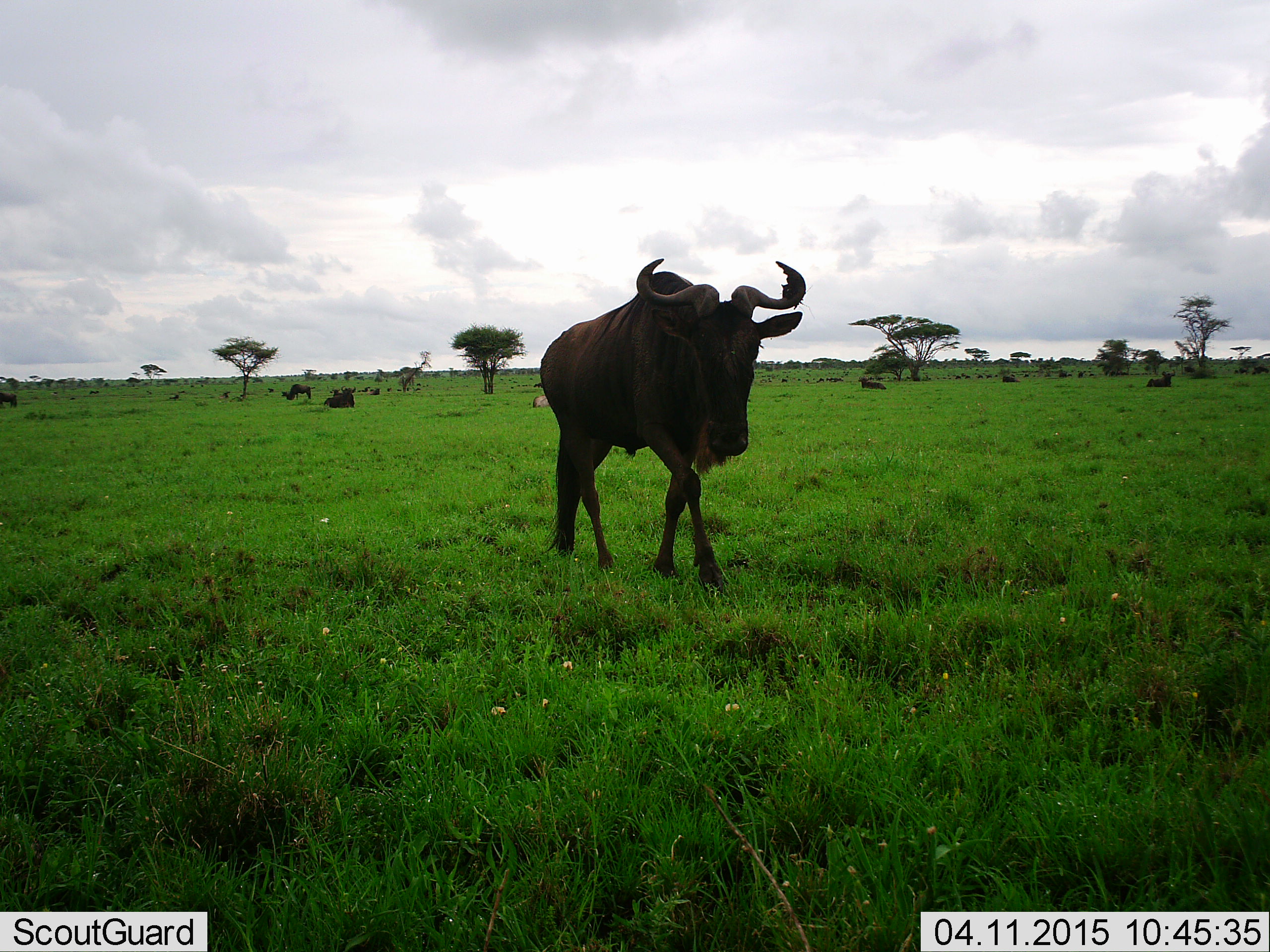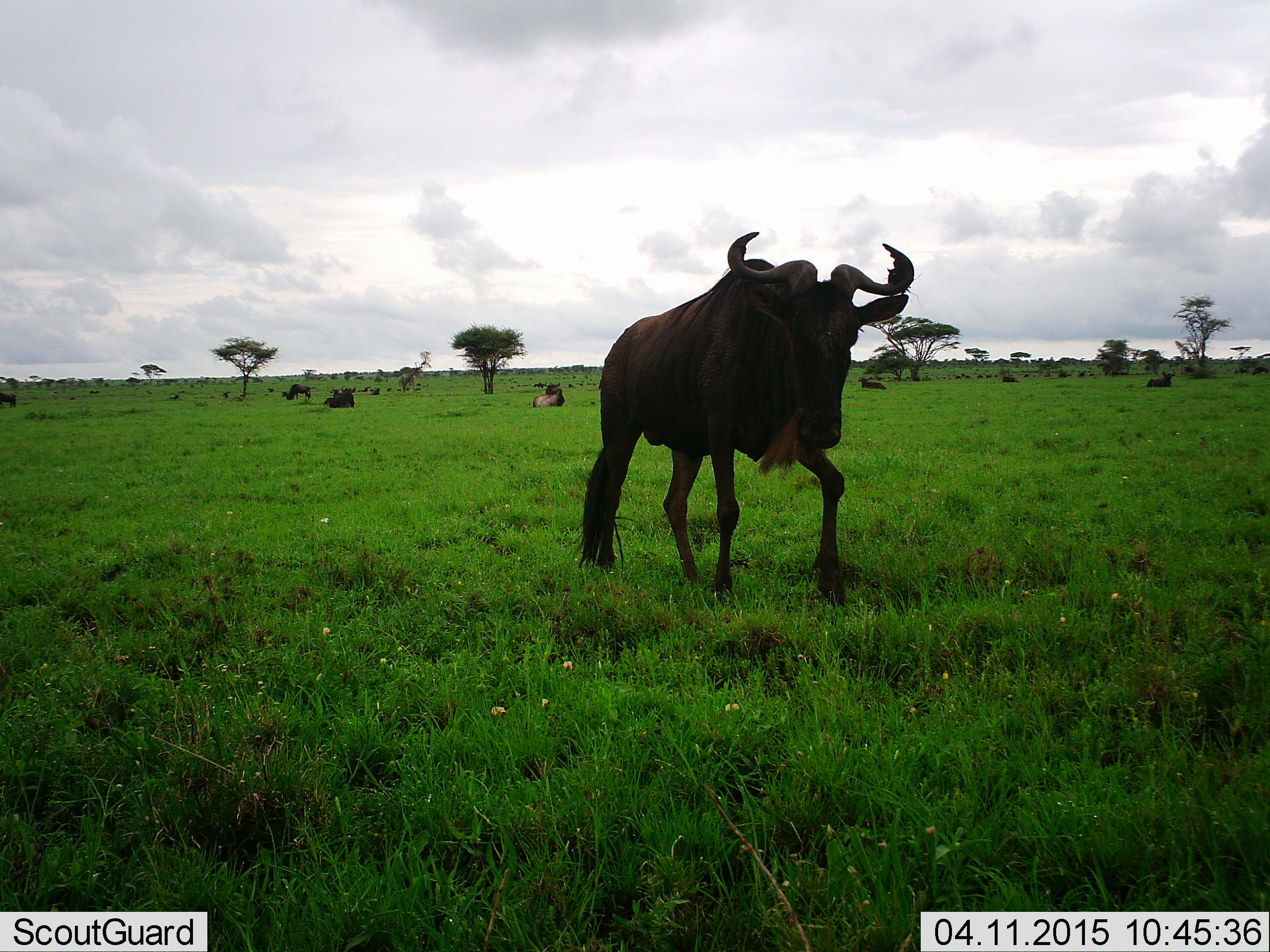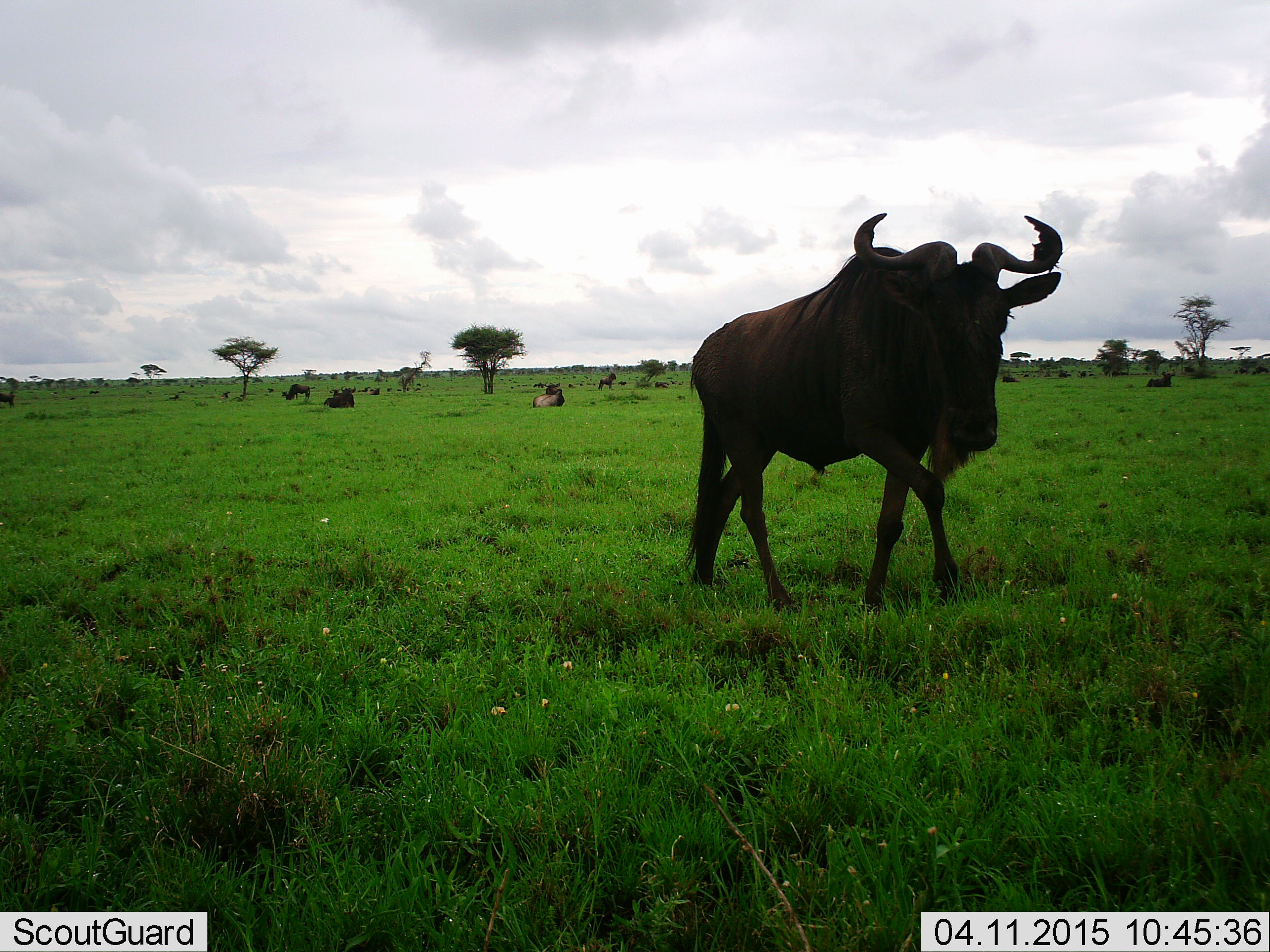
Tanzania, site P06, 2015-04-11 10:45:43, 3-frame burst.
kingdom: Animalia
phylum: Chordata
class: Mammalia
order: Artiodactyla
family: Bovidae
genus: Connochaetes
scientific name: Connochaetes taurinus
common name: blue wildebeest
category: wildebeest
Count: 11-50.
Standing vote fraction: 30%.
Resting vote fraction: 70%.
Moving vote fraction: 100%.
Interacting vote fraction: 10%.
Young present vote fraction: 10%.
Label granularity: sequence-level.